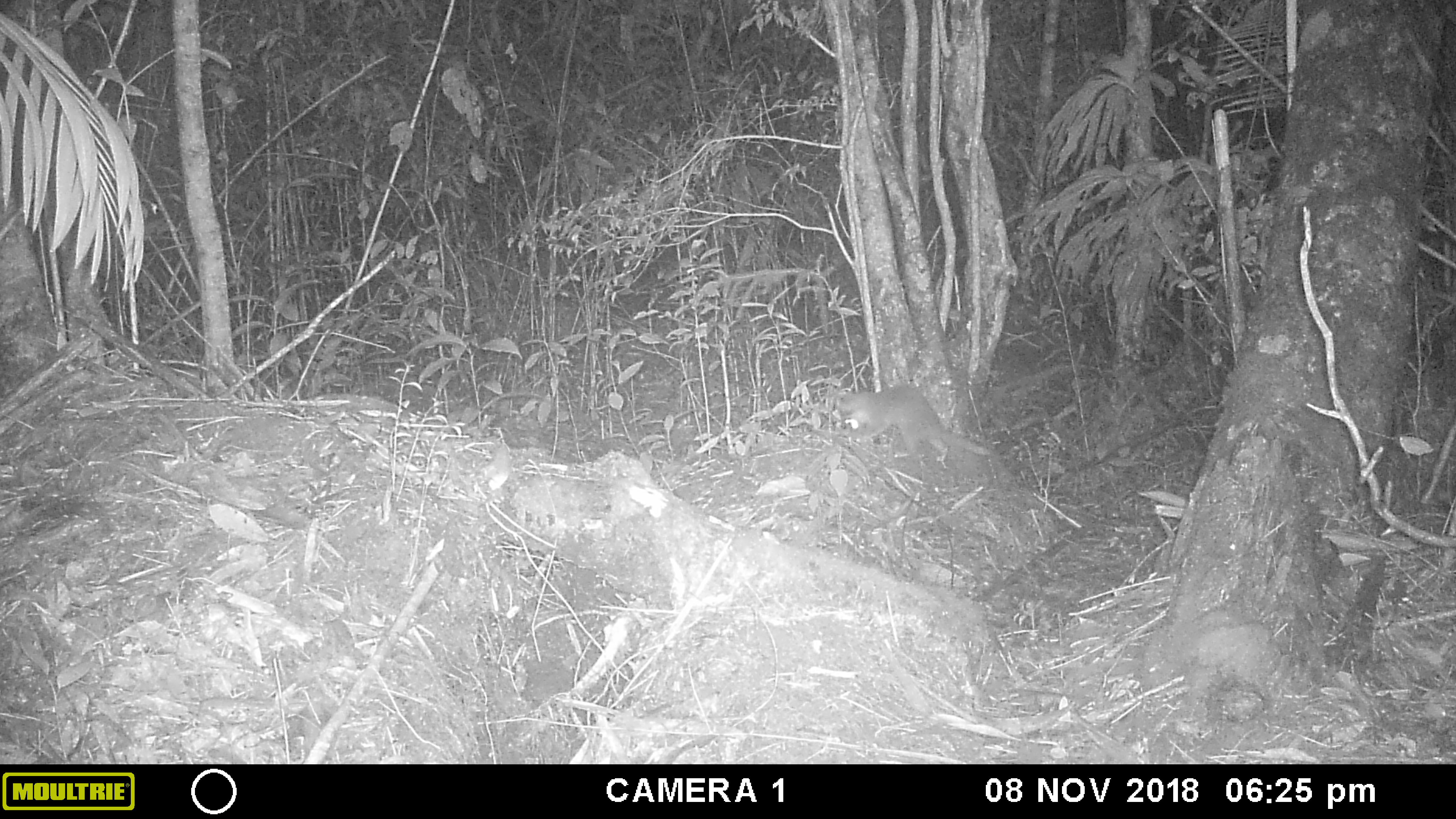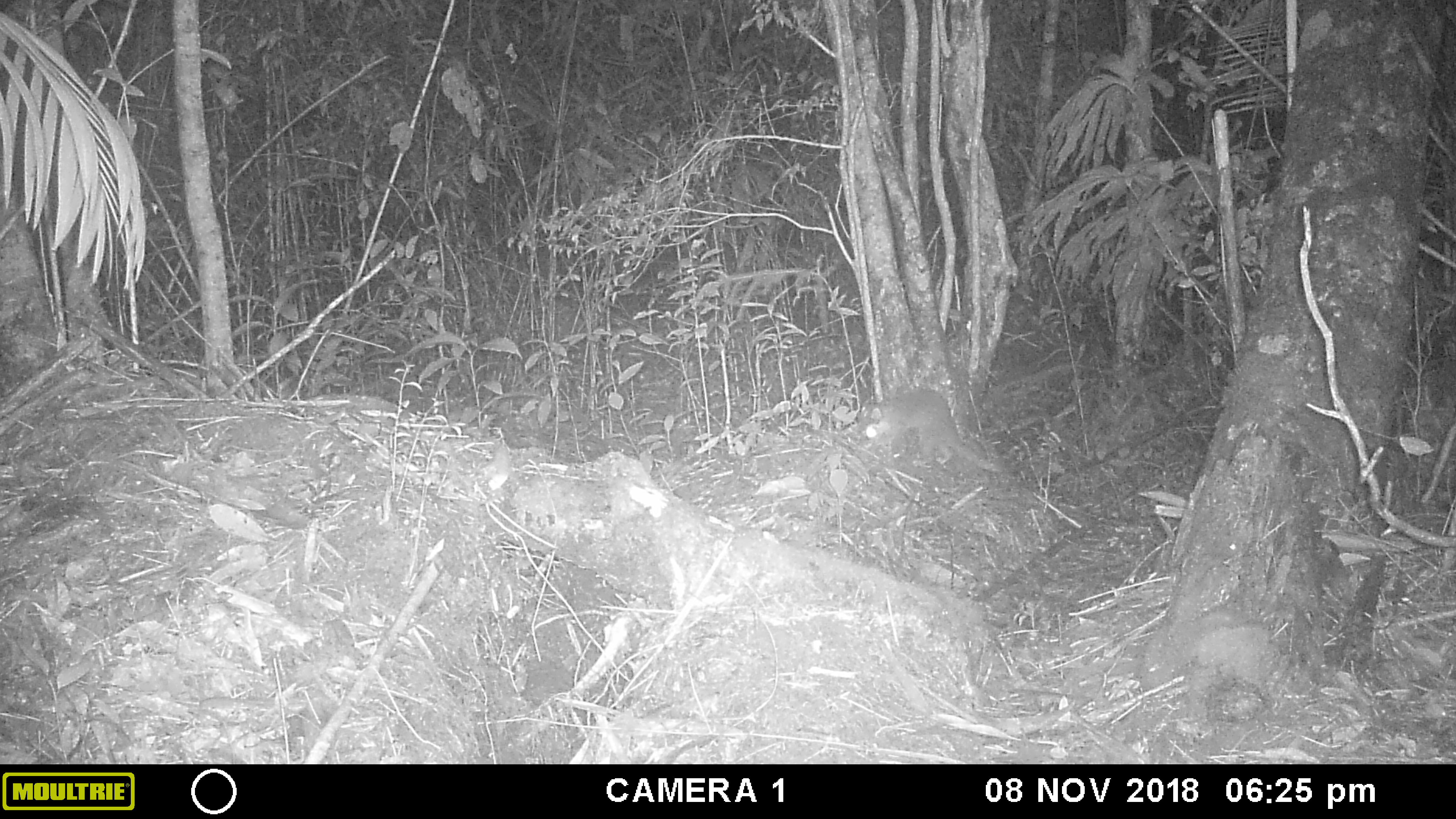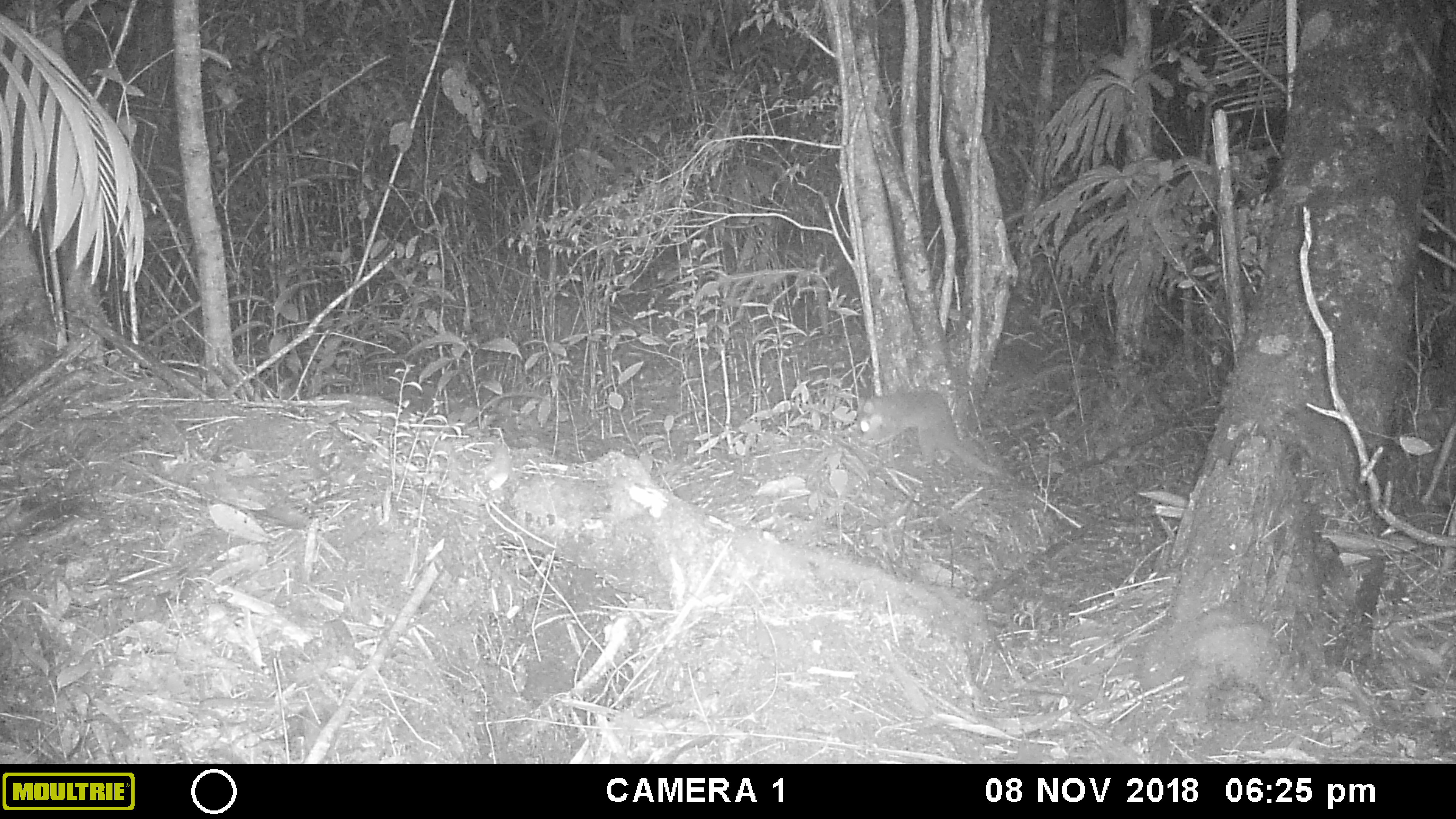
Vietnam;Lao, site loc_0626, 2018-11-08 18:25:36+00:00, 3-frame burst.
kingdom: Animalia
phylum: Chordata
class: Mammalia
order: Carnivora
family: Mustelidae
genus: Melogale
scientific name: Melogale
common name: ferret badger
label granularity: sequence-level